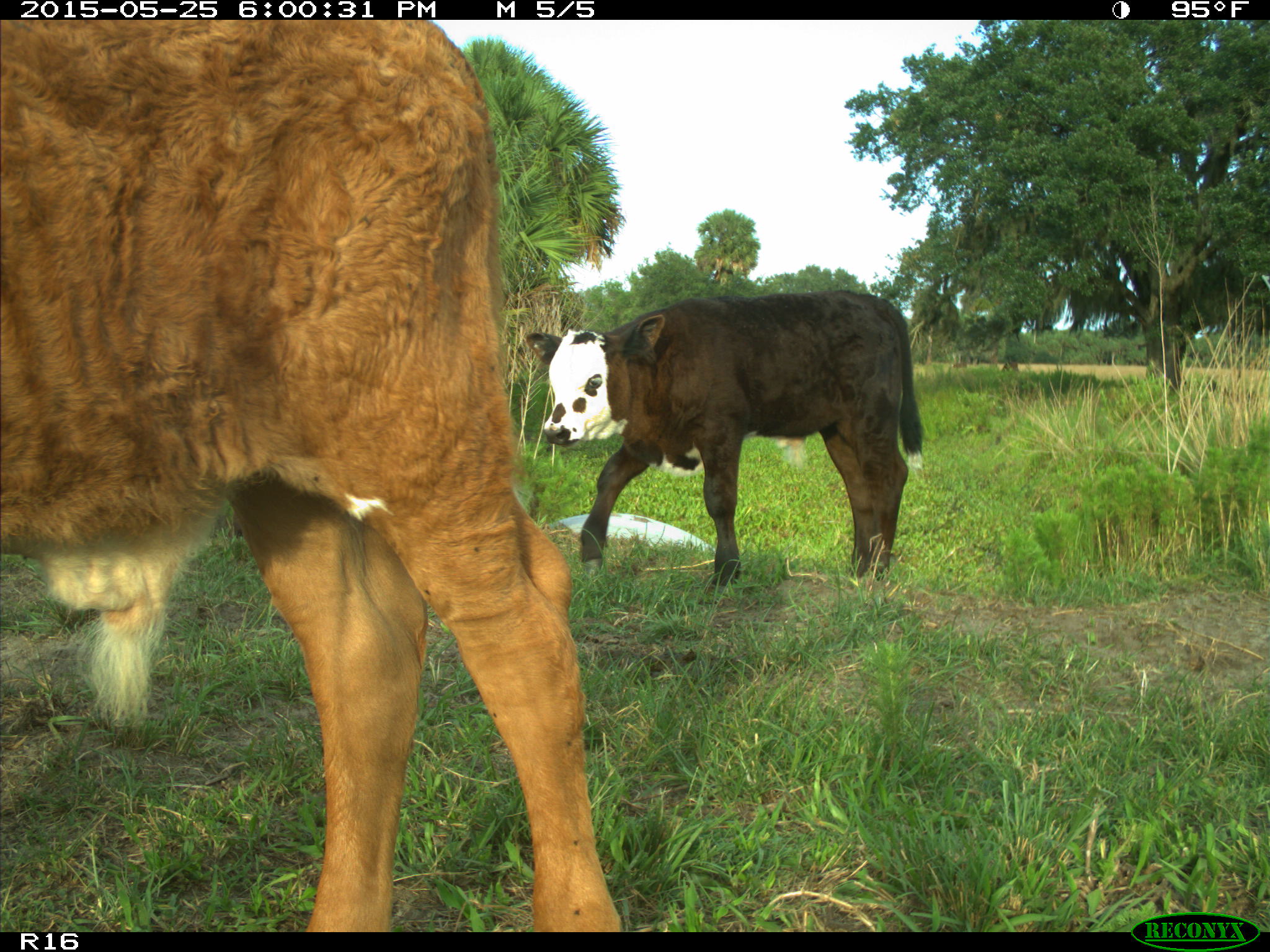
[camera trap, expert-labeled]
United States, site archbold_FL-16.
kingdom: Animalia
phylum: Chordata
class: Mammalia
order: Artiodactyla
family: Bovidae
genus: Bos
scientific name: Bos taurus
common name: domestic cow